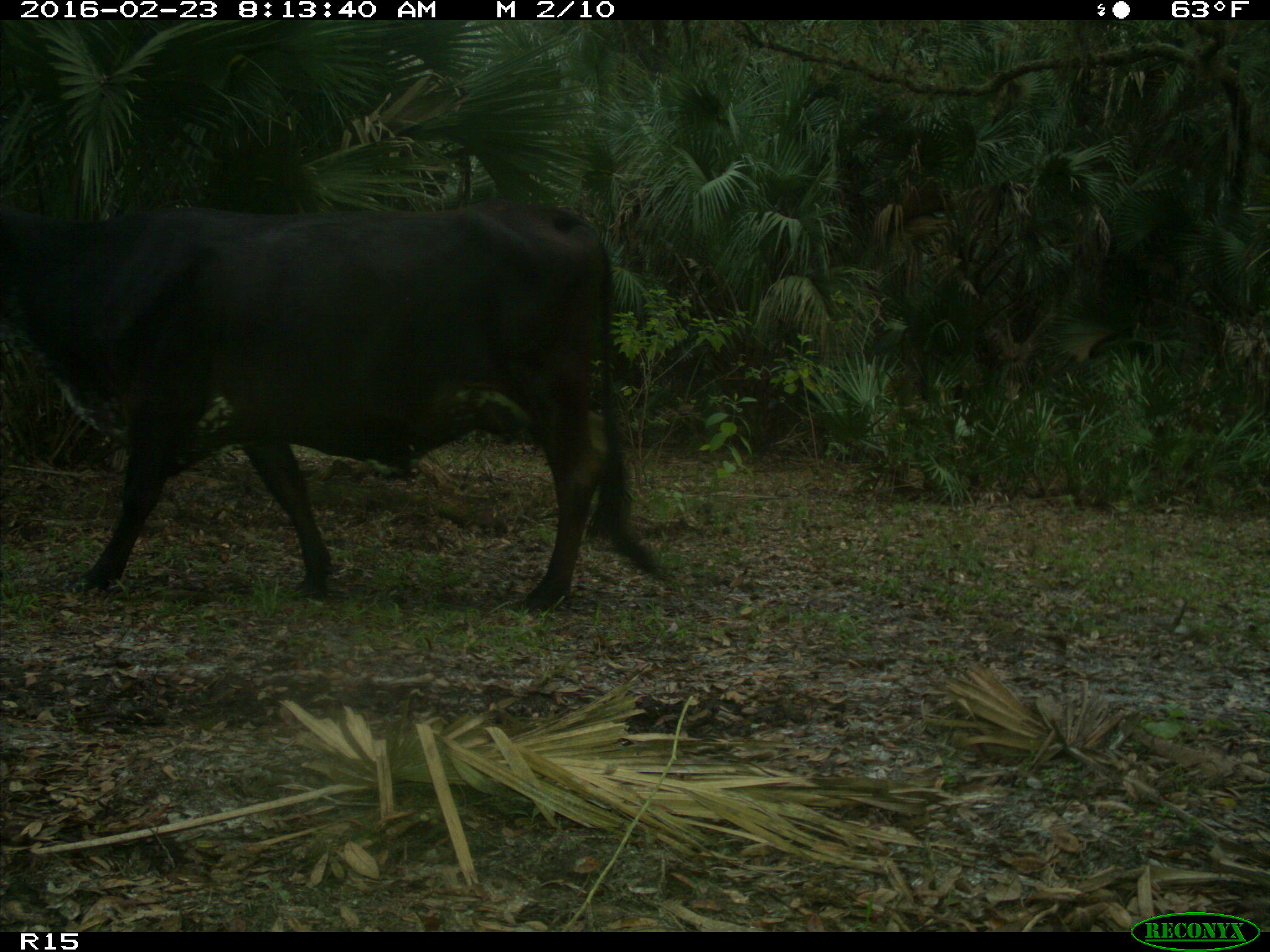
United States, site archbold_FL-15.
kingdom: Animalia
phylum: Chordata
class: Mammalia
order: Artiodactyla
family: Bovidae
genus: Bos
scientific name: Bos taurus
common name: domestic cow